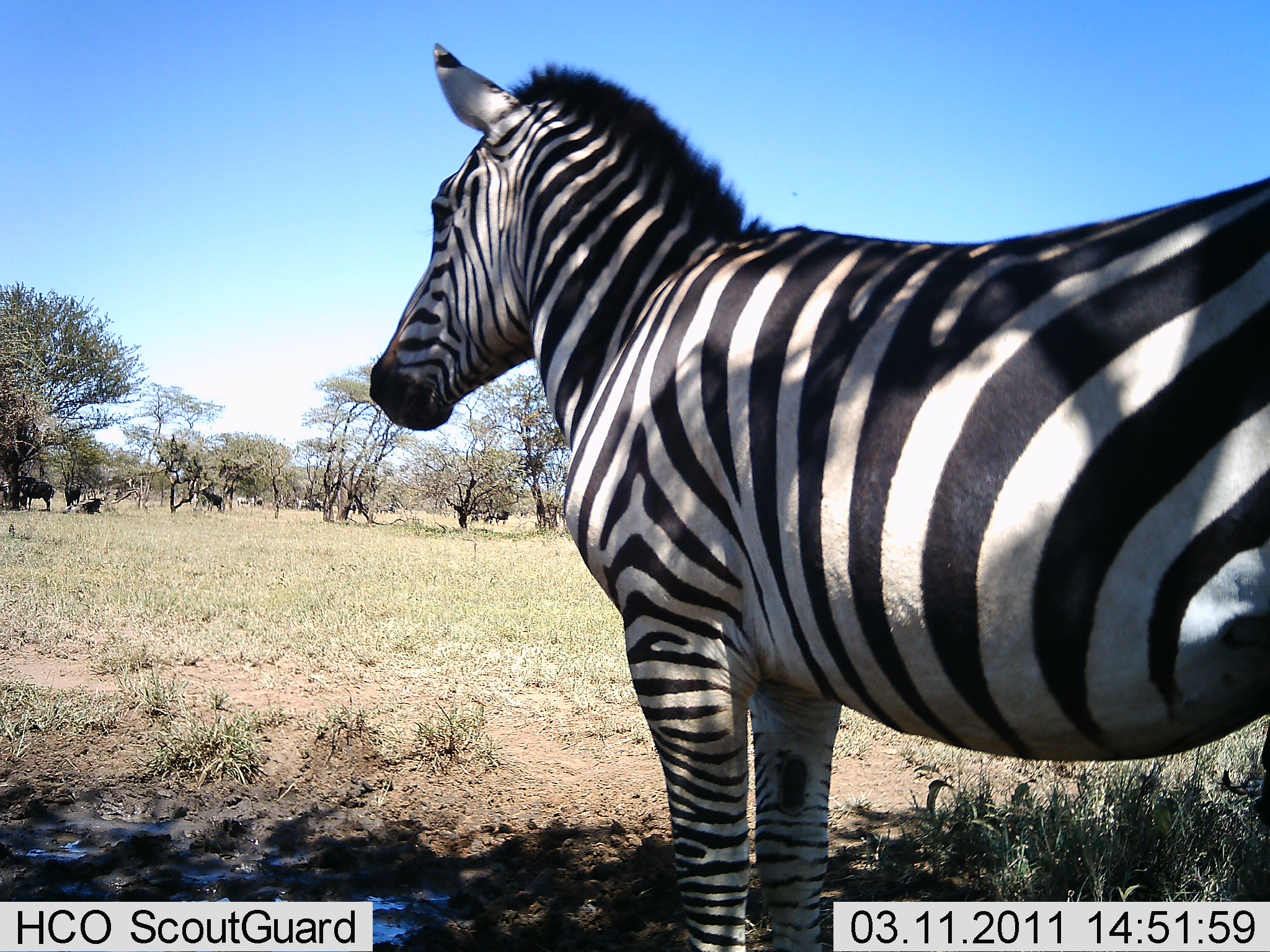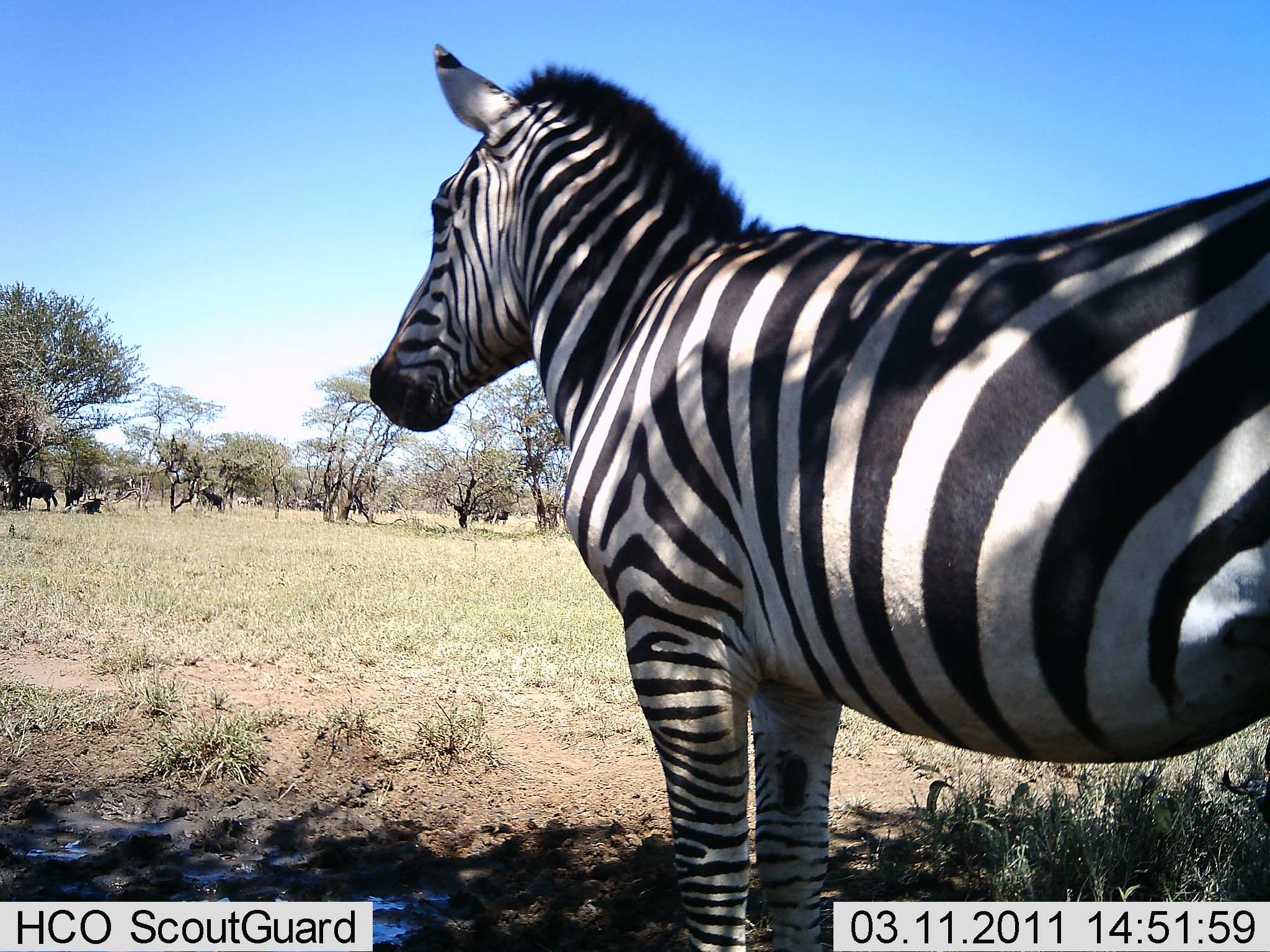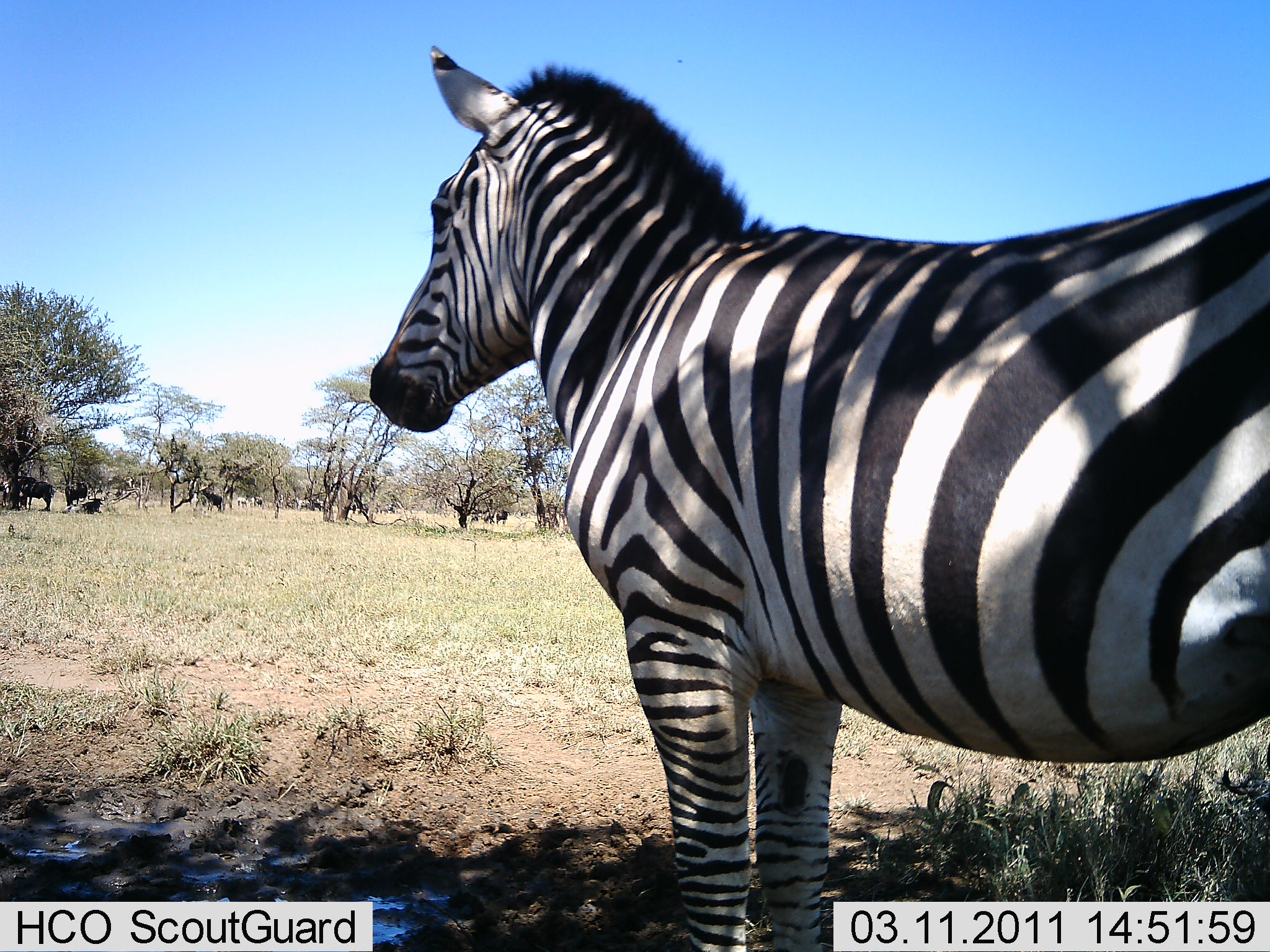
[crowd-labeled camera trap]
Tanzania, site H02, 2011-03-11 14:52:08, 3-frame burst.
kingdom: Animalia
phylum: Chordata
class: Mammalia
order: Perissodactyla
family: Equidae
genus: Equus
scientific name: Equus quagga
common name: plains zebra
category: zebra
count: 1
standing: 94%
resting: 6%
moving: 0%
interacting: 0%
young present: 0%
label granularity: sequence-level